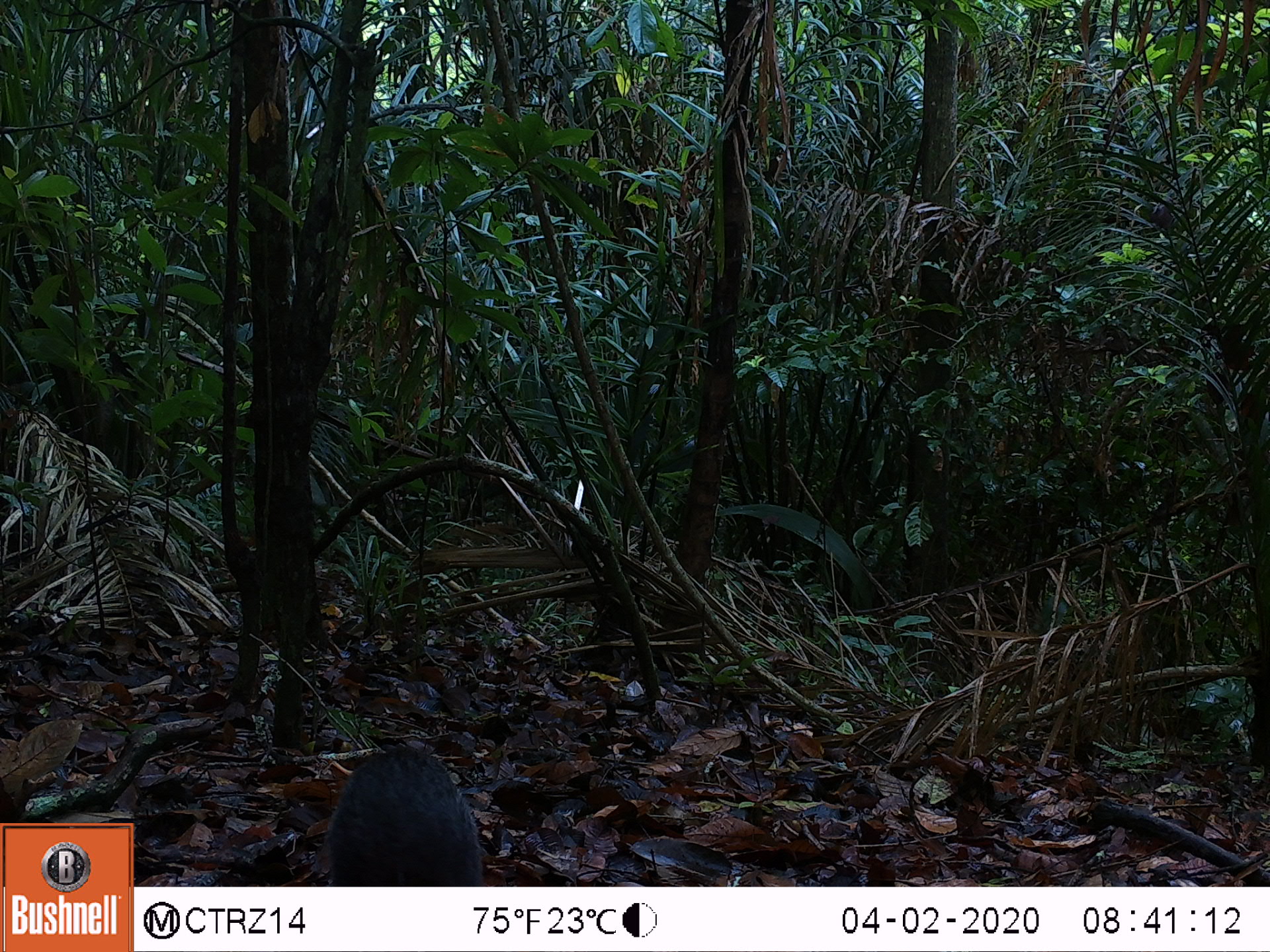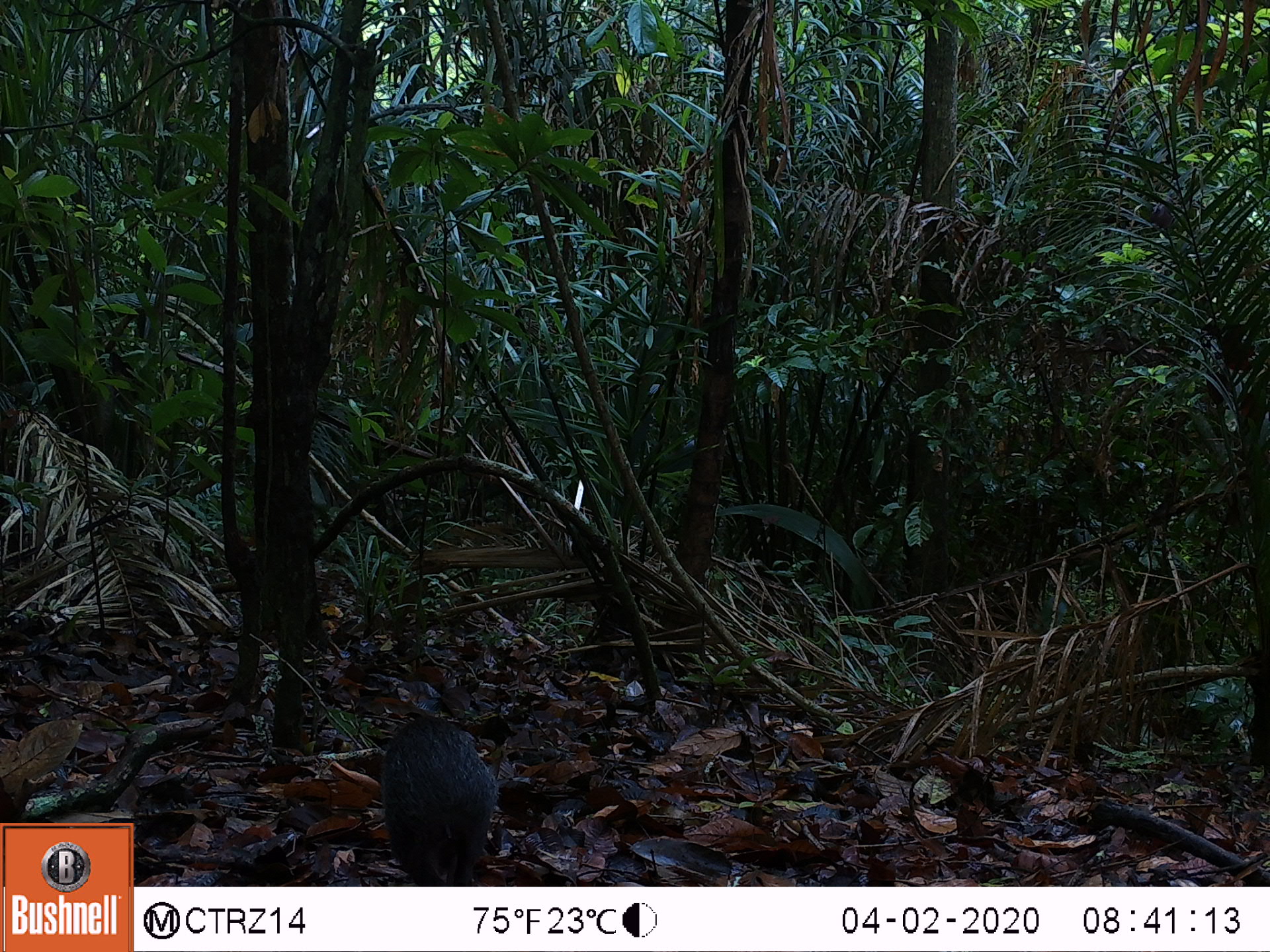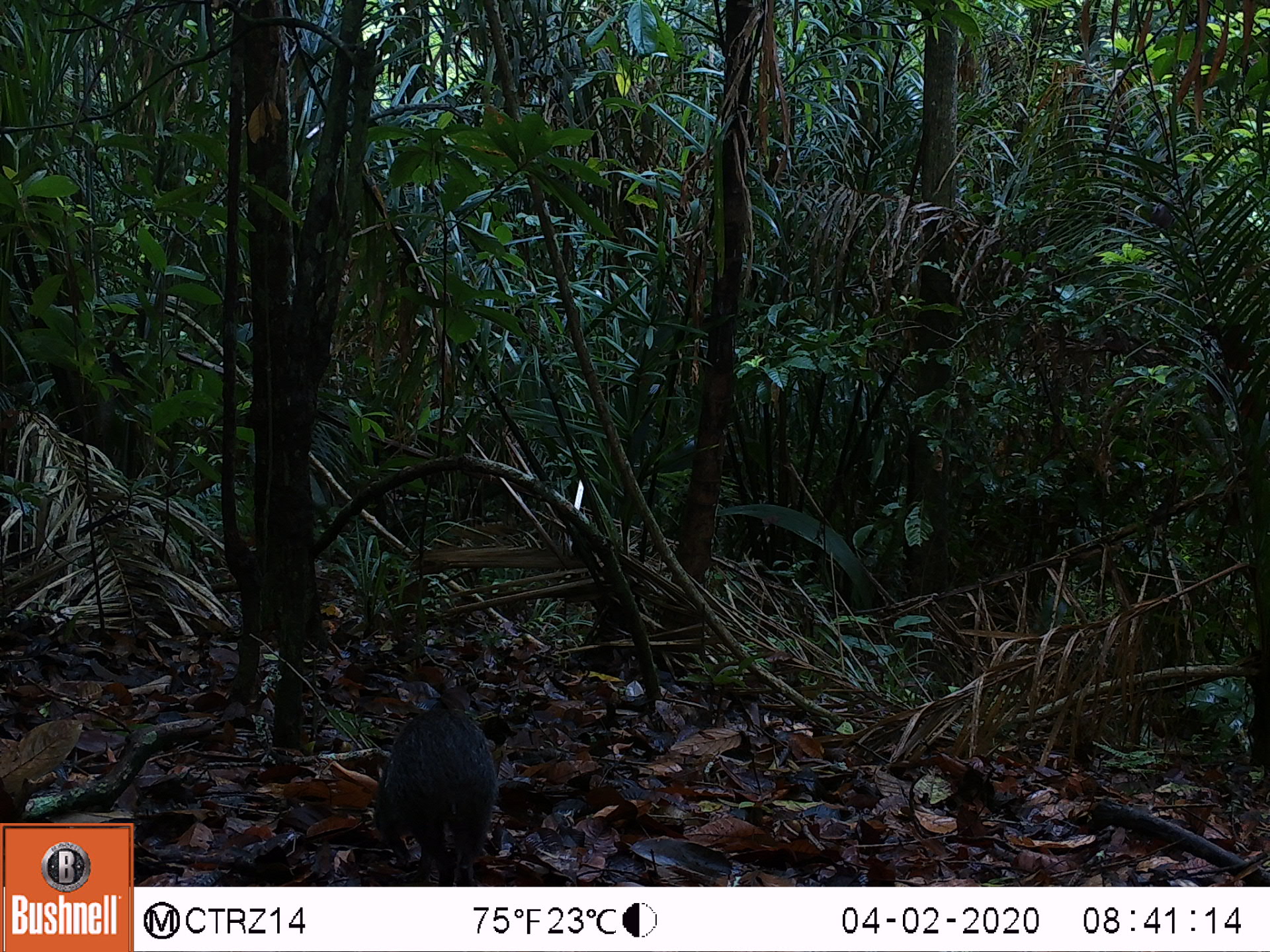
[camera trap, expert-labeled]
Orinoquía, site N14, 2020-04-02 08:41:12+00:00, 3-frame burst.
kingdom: Animalia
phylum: Chordata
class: Mammalia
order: Rodentia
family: Dasyproctidae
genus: Dasyprocta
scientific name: Dasyprocta fuliginosa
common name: black agouti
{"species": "black agouti (Dasyprocta fuliginosa)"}